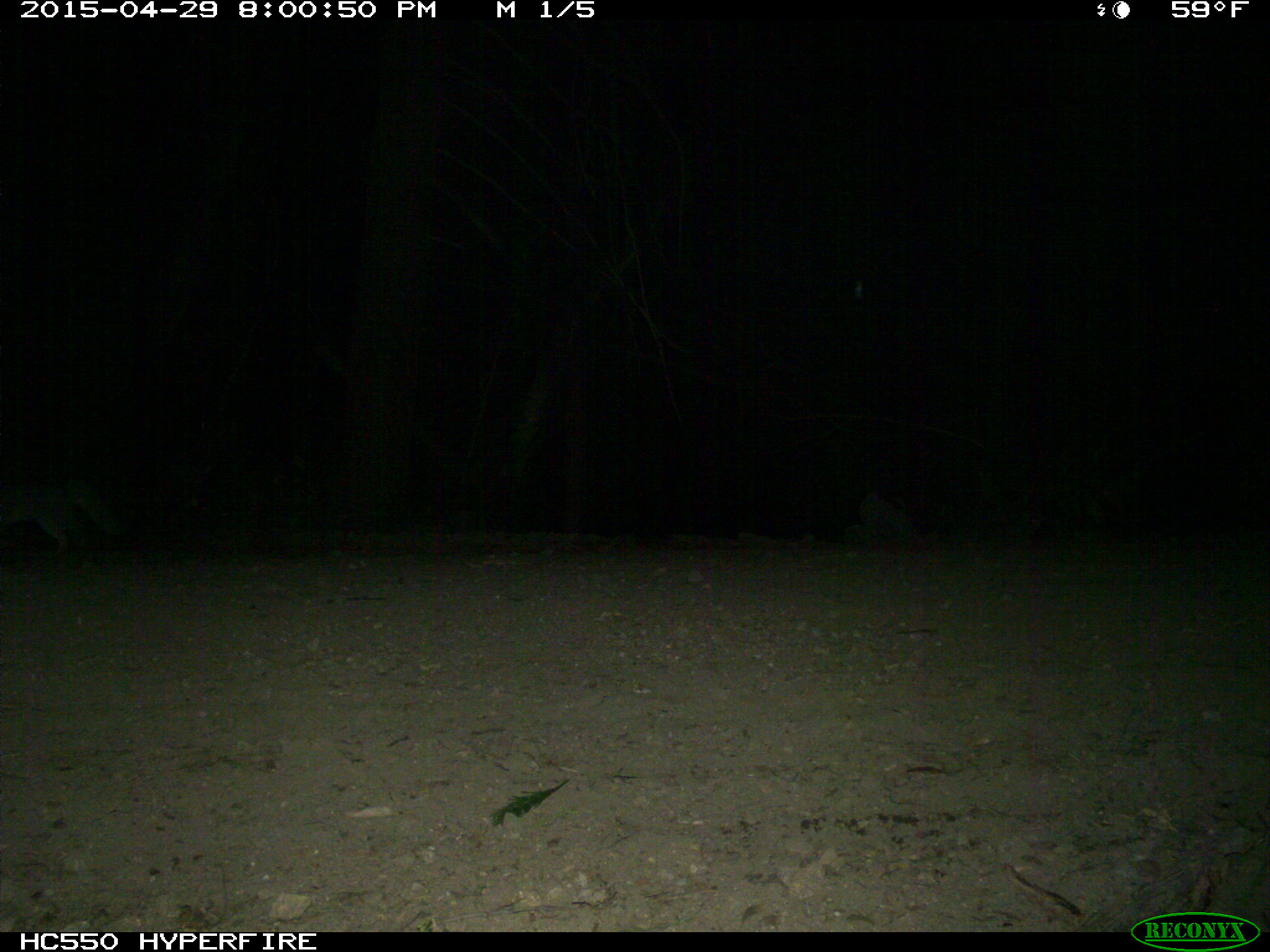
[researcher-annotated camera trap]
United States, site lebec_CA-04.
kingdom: Animalia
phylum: Chordata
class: Mammalia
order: Carnivora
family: Canidae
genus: Urocyon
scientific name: Urocyon cinereoargenteus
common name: gray fox